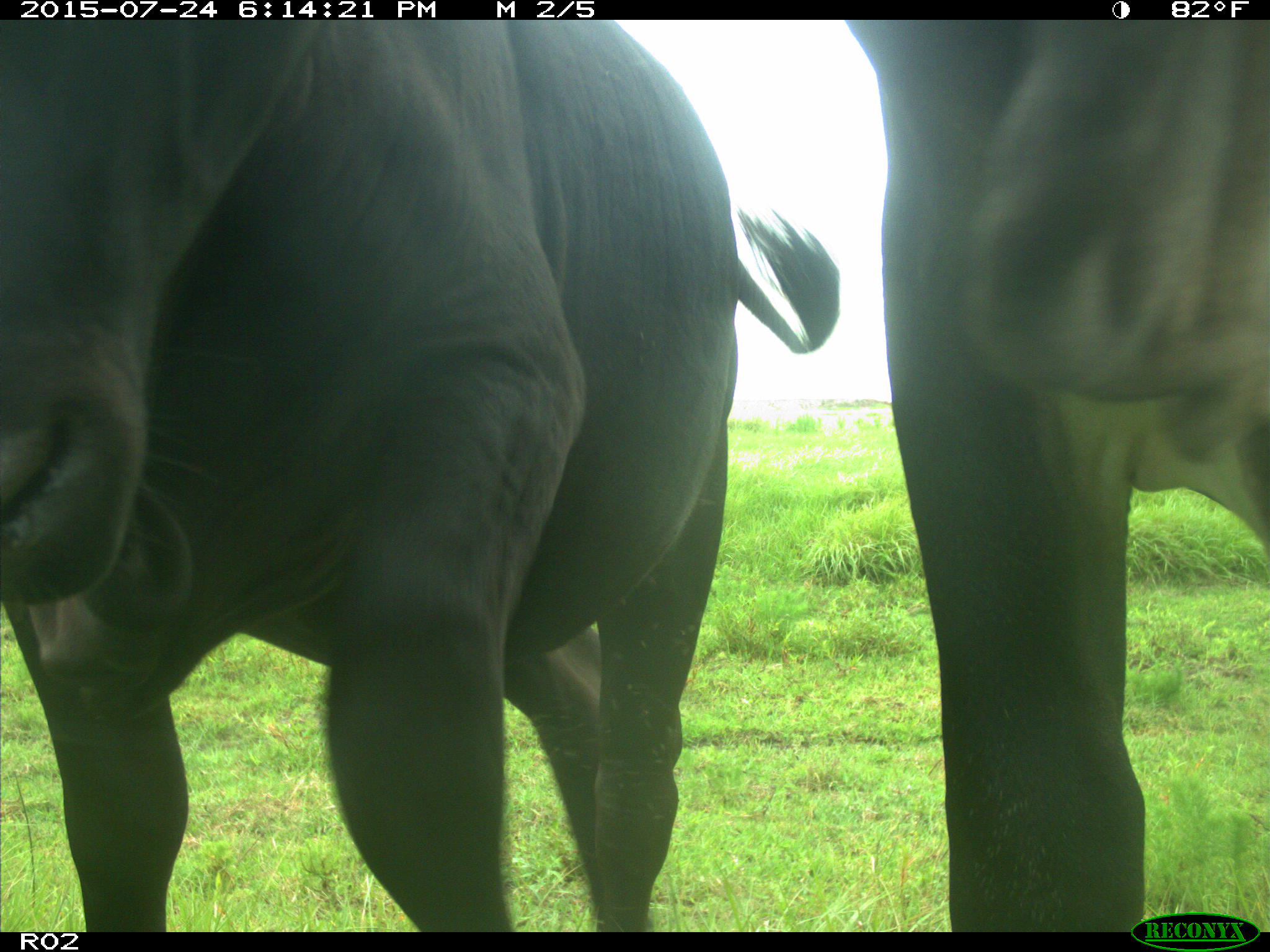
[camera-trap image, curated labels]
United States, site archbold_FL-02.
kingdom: Animalia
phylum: Chordata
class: Mammalia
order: Artiodactyla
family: Bovidae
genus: Bos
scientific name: Bos taurus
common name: domestic cow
Bos taurus (domestic cow).